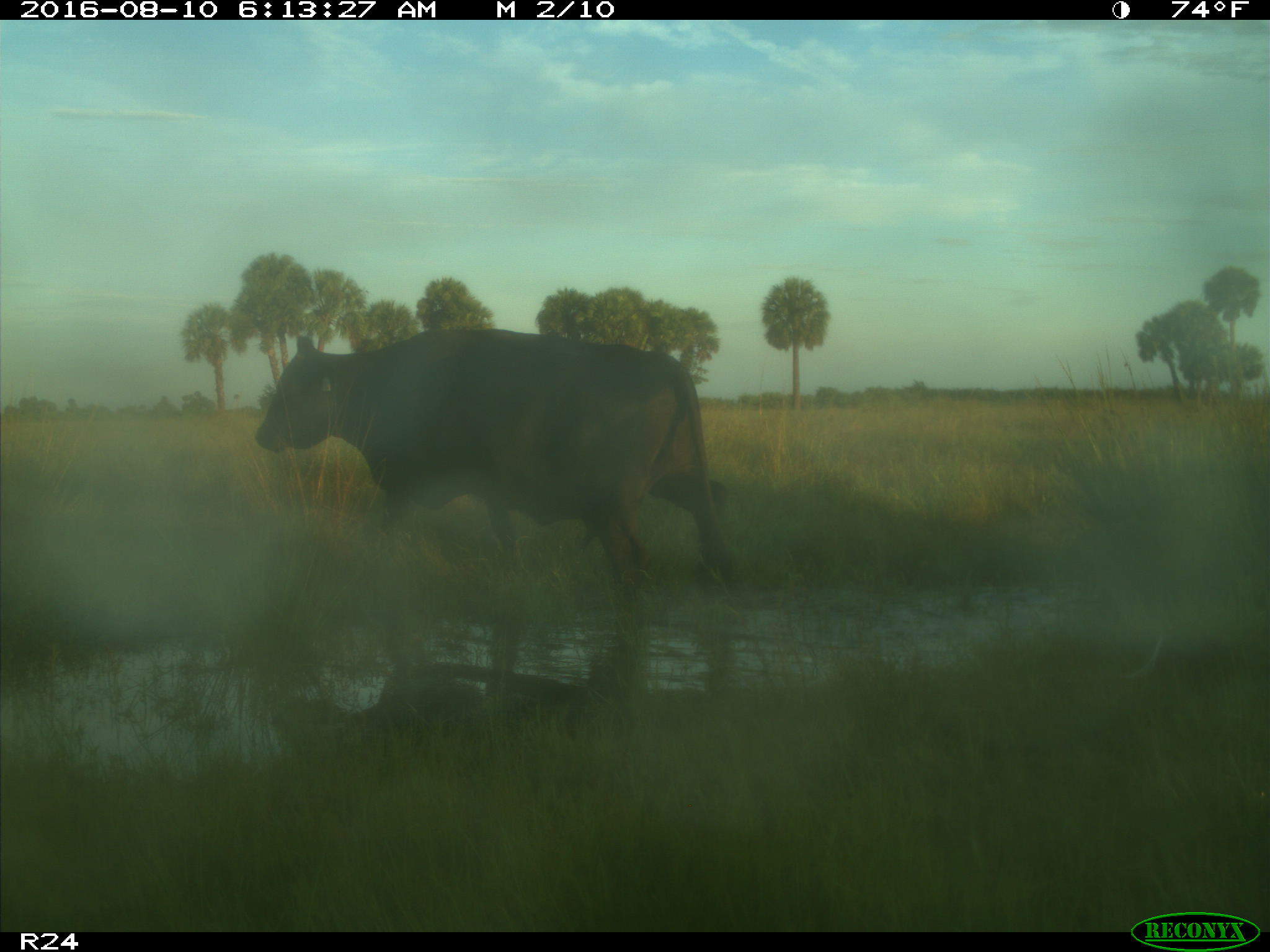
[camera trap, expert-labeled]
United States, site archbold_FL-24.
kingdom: Animalia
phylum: Chordata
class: Mammalia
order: Artiodactyla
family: Bovidae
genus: Bos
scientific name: Bos taurus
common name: domestic cow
Bos taurus (domestic cow).